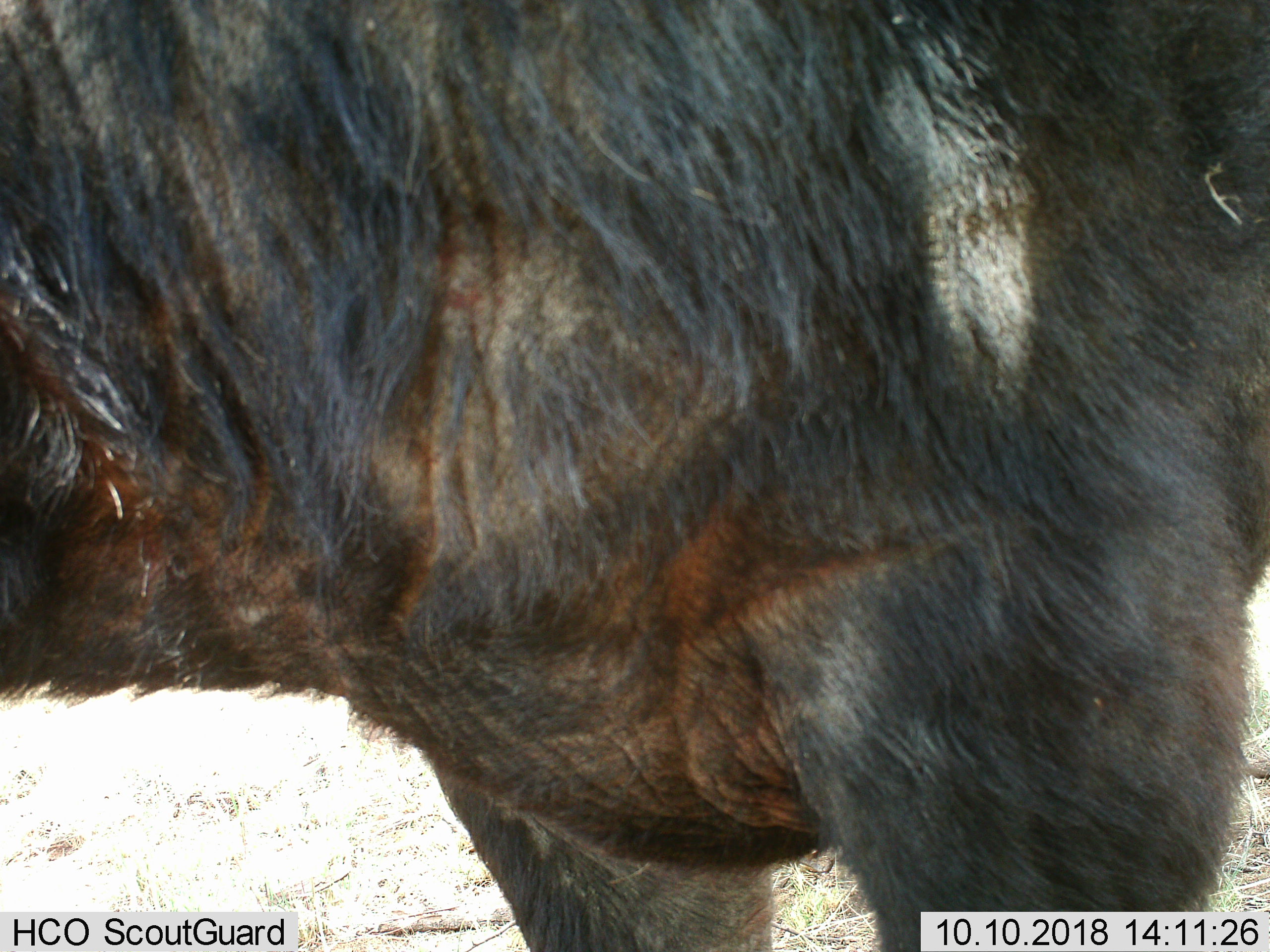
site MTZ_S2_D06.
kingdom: Animalia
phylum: Chordata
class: Mammalia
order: Artiodactyla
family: Bovidae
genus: Syncerus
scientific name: Syncerus caffer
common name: african buffalo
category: buffalo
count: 1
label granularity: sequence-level